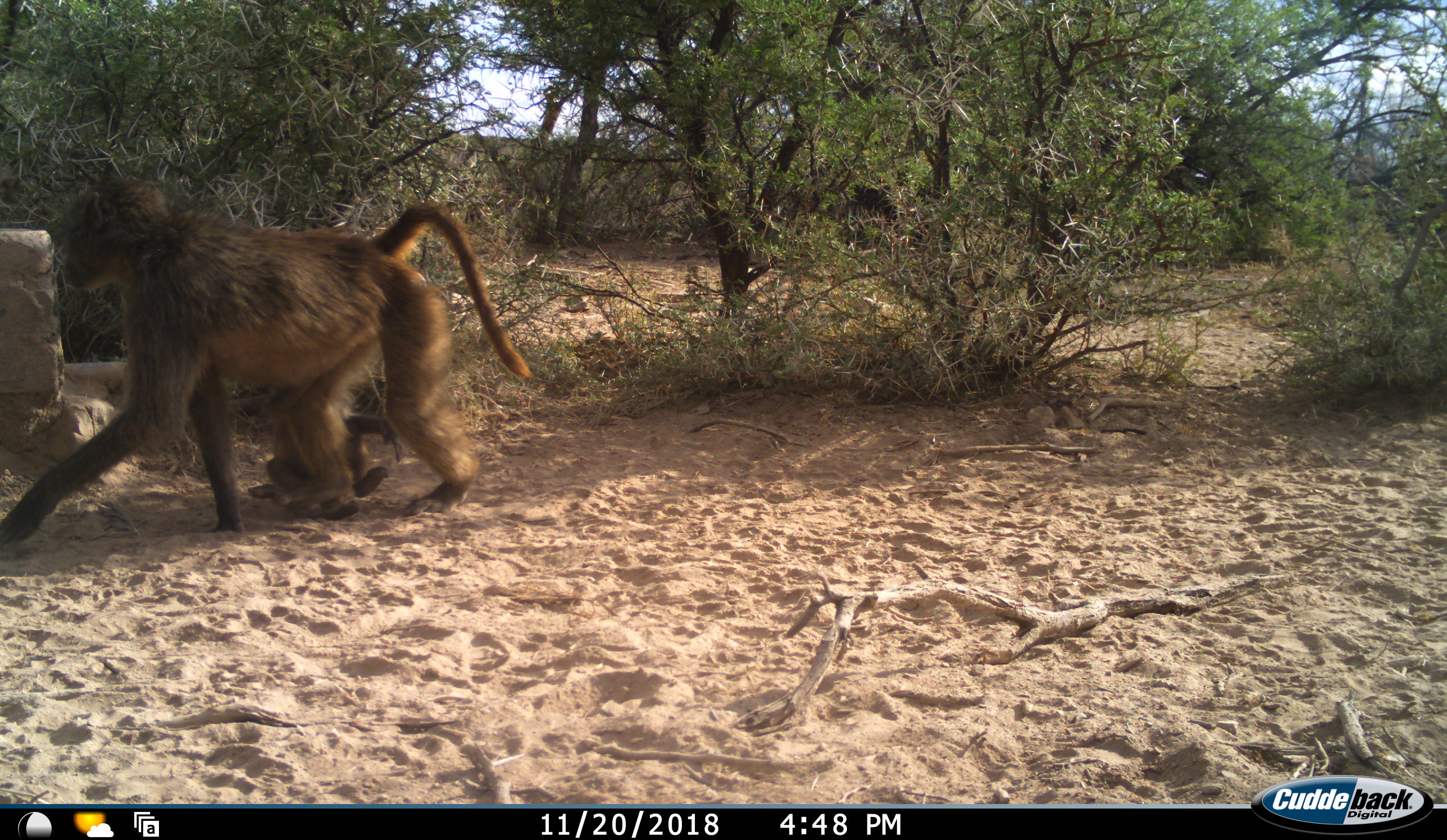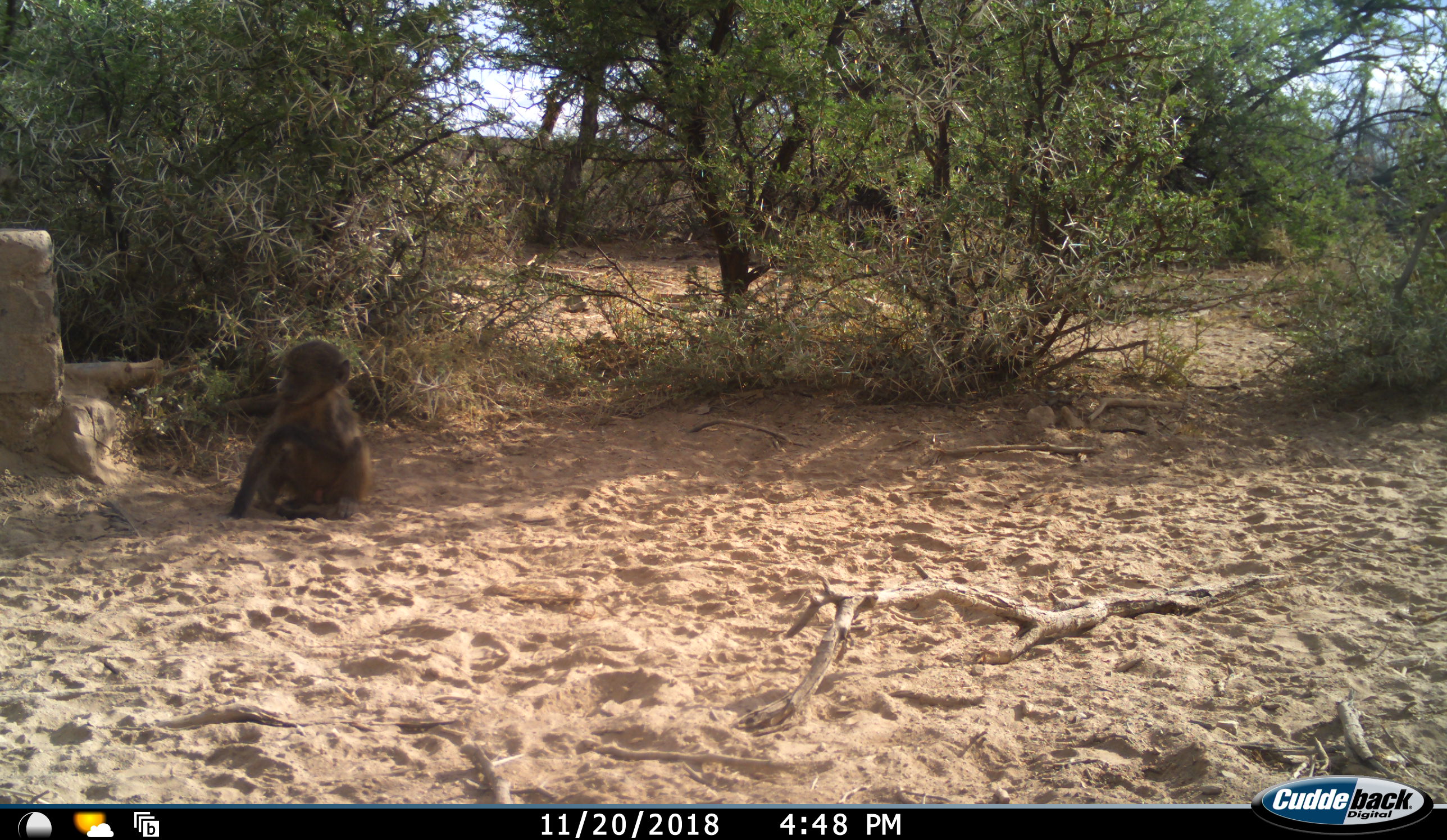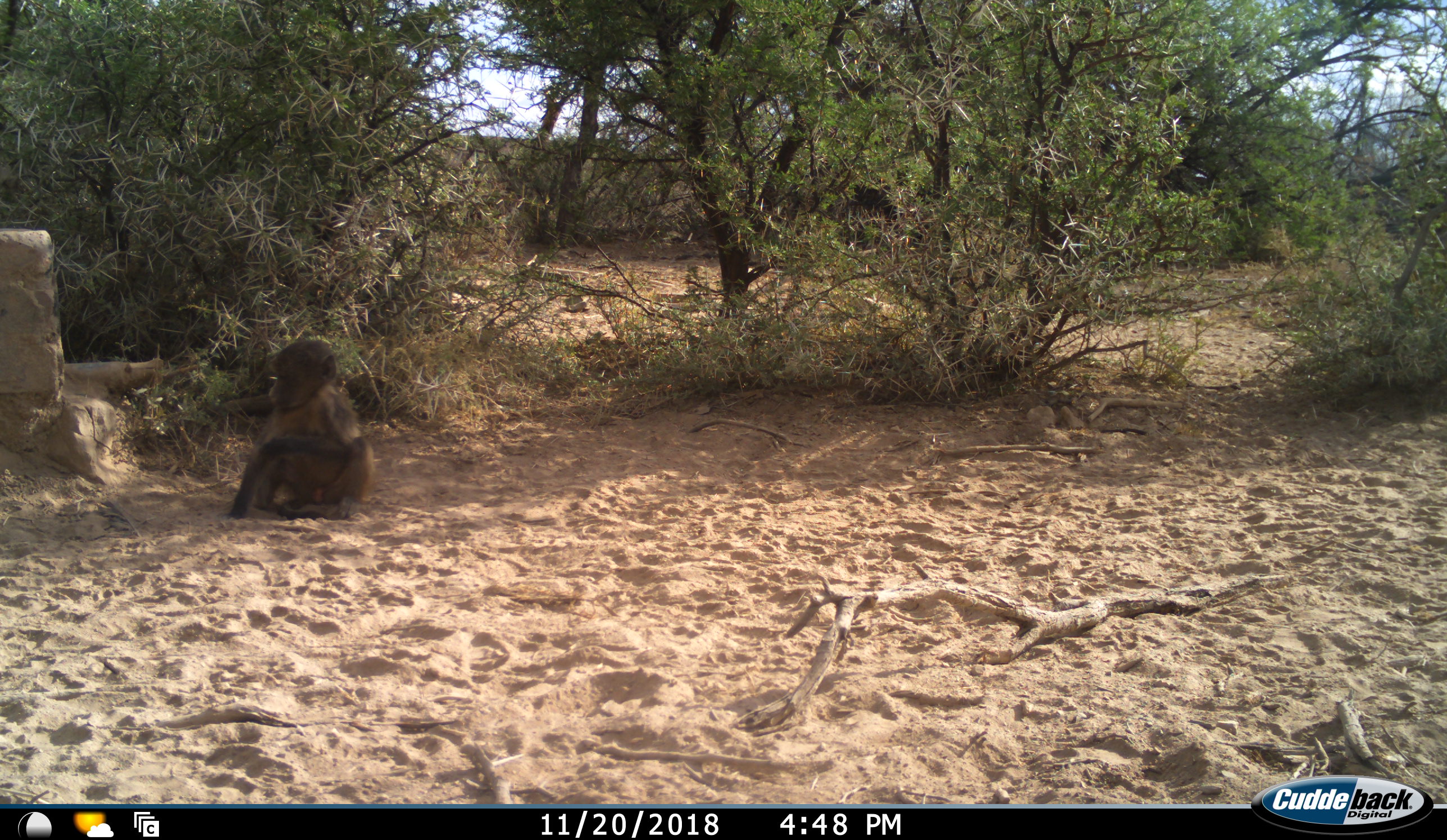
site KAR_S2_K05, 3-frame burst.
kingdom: Animalia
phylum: Chordata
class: Mammalia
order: Primates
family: Cercopithecidae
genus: Papio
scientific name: Papio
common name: baboon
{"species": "baboon (Papio)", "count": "2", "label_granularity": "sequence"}